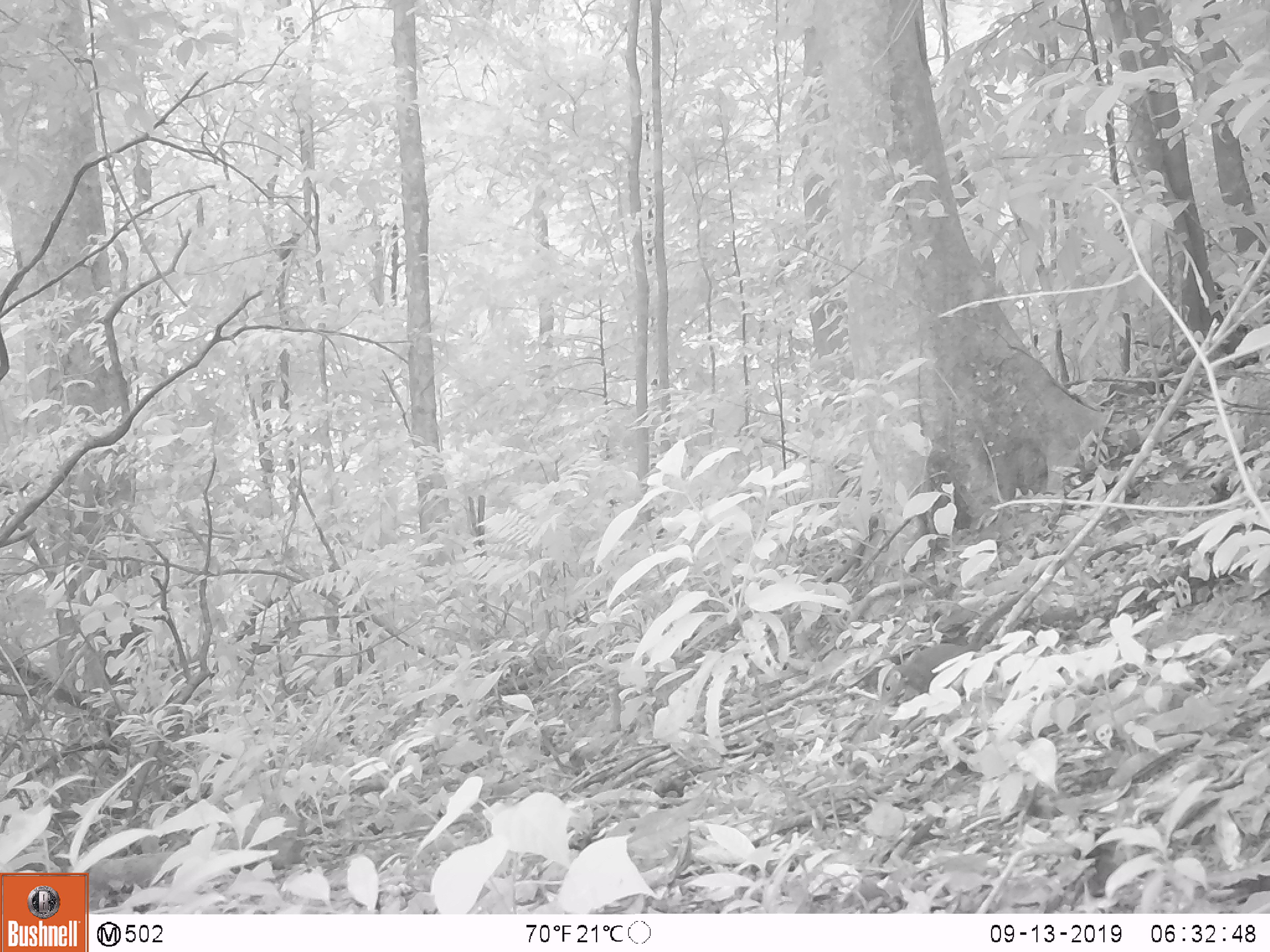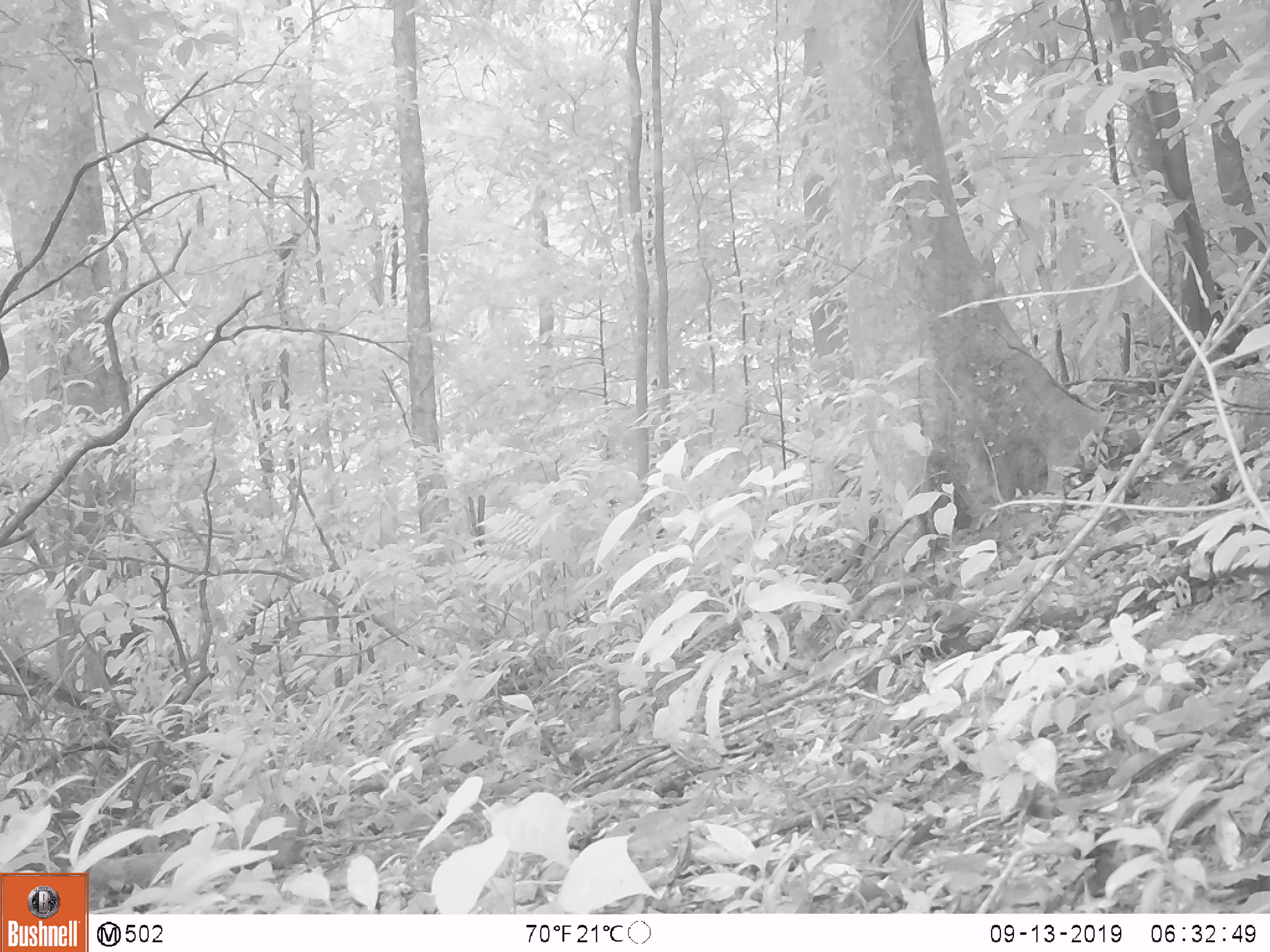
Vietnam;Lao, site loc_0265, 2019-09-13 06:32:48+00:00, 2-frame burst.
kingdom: Animalia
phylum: Chordata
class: Mammalia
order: Scandentia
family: Tupaiidae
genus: Tupaia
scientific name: Tupaia belangeri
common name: northern treeshrew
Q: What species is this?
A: Northern treeshrew (Tupaia belangeri).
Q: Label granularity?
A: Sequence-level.